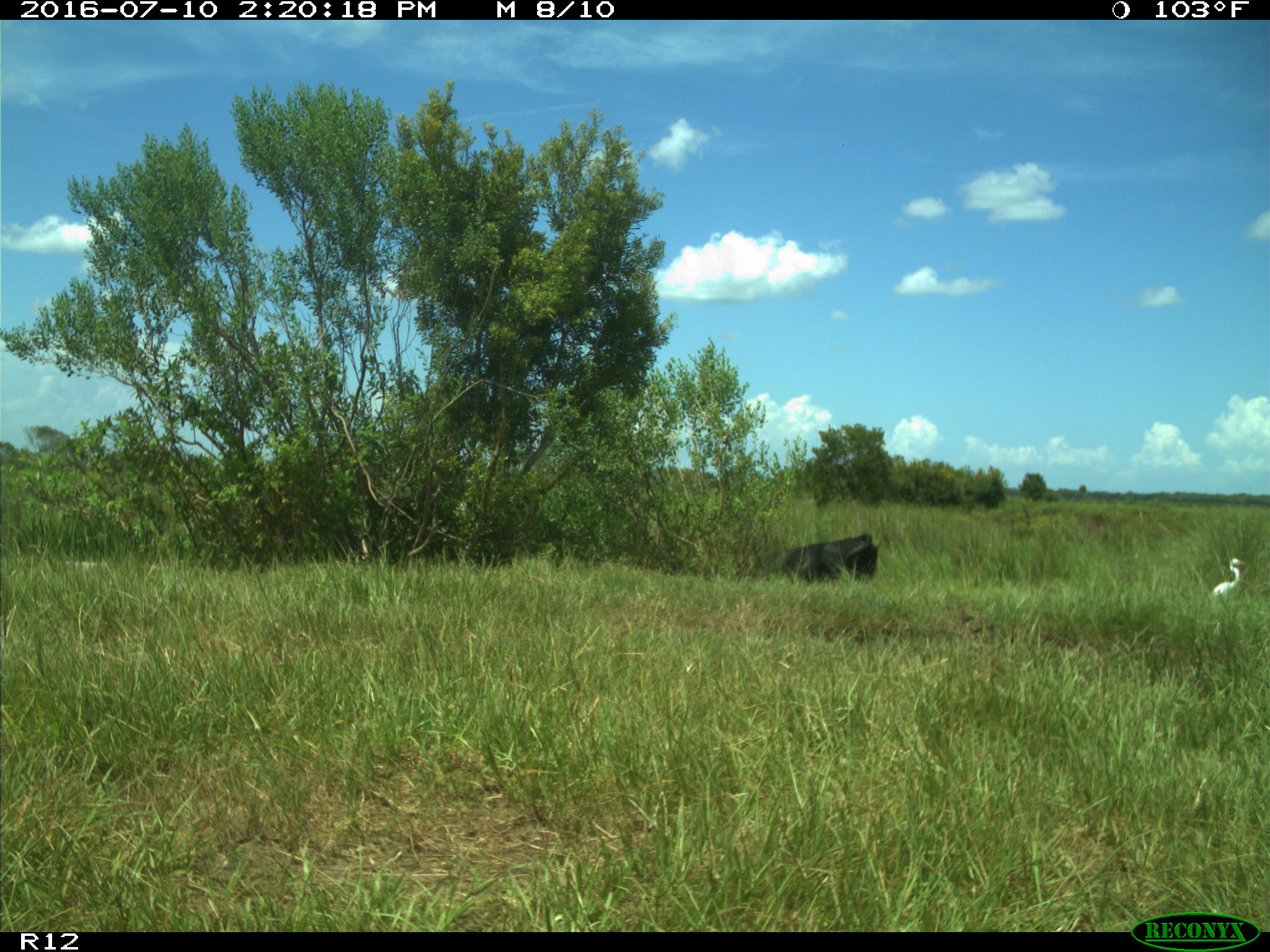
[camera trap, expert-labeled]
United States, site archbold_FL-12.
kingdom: Animalia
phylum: Chordata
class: Mammalia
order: Artiodactyla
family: Bovidae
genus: Bos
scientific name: Bos taurus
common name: domestic cow